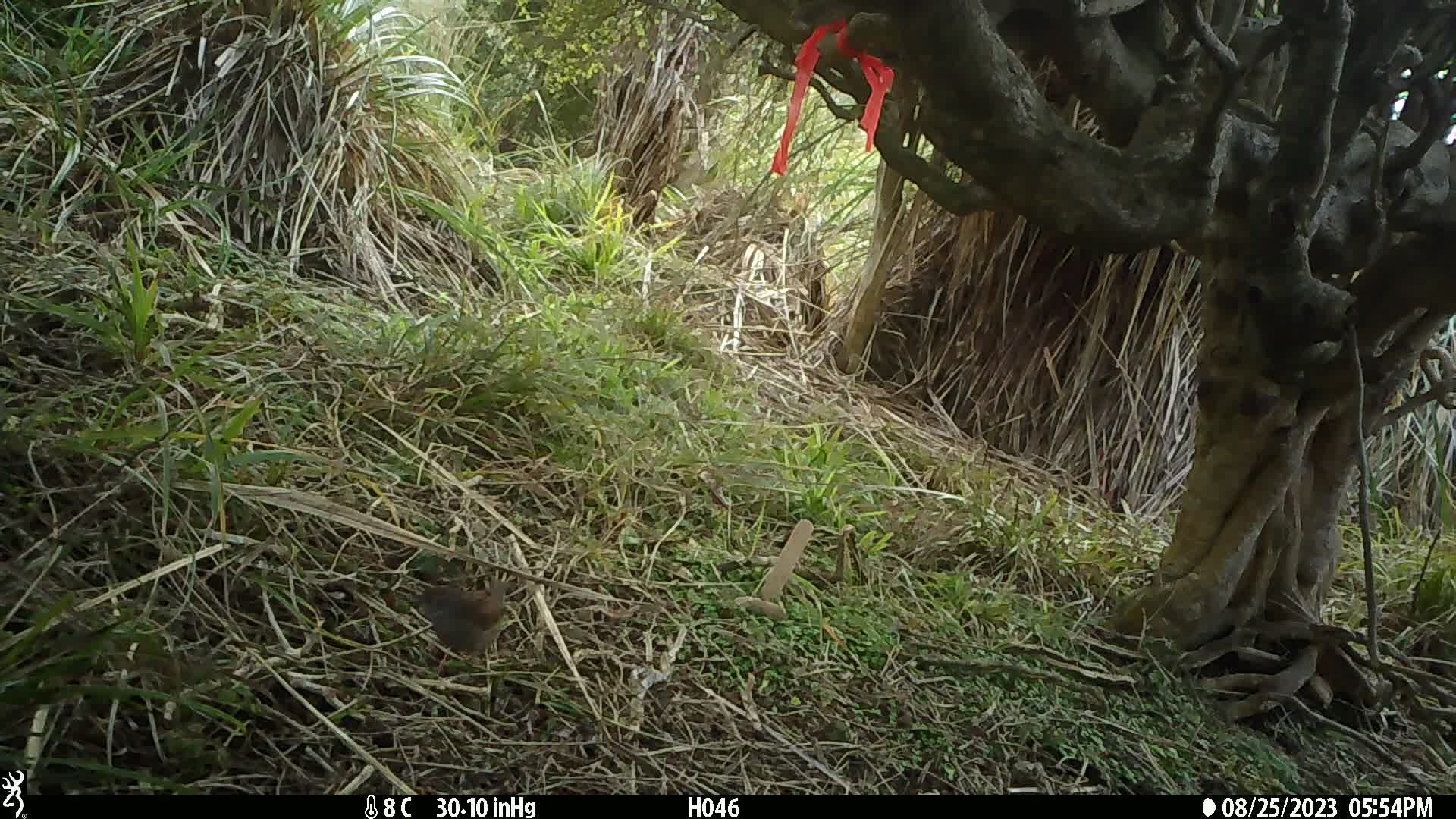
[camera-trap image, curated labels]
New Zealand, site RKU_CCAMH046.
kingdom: Animalia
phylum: Chordata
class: Aves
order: Passeriformes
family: Prunellidae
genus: Prunella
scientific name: Prunella modularis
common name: dunnock